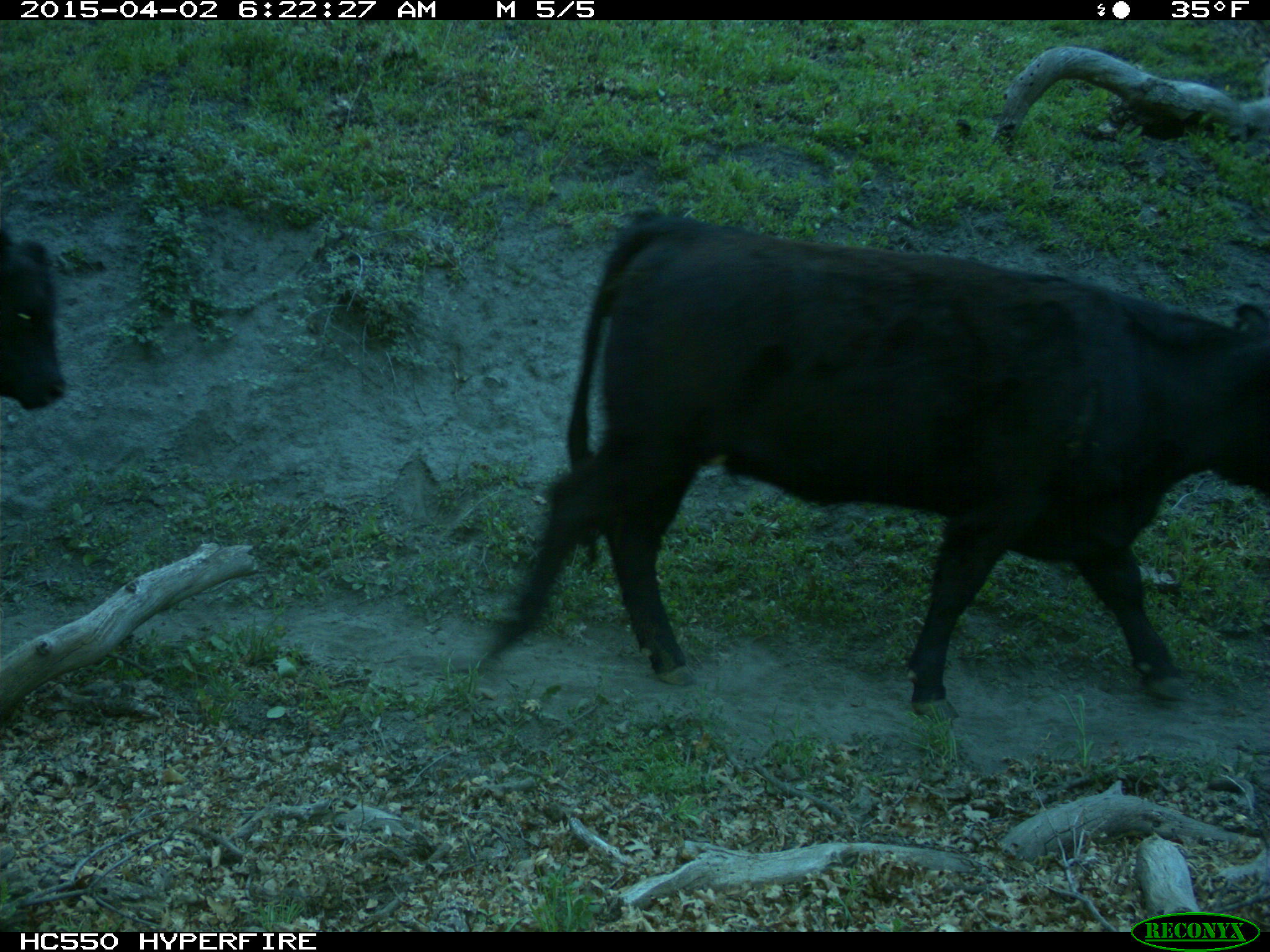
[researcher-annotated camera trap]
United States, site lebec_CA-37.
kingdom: Animalia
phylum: Chordata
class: Mammalia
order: Artiodactyla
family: Bovidae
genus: Bos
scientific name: Bos taurus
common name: domestic cow